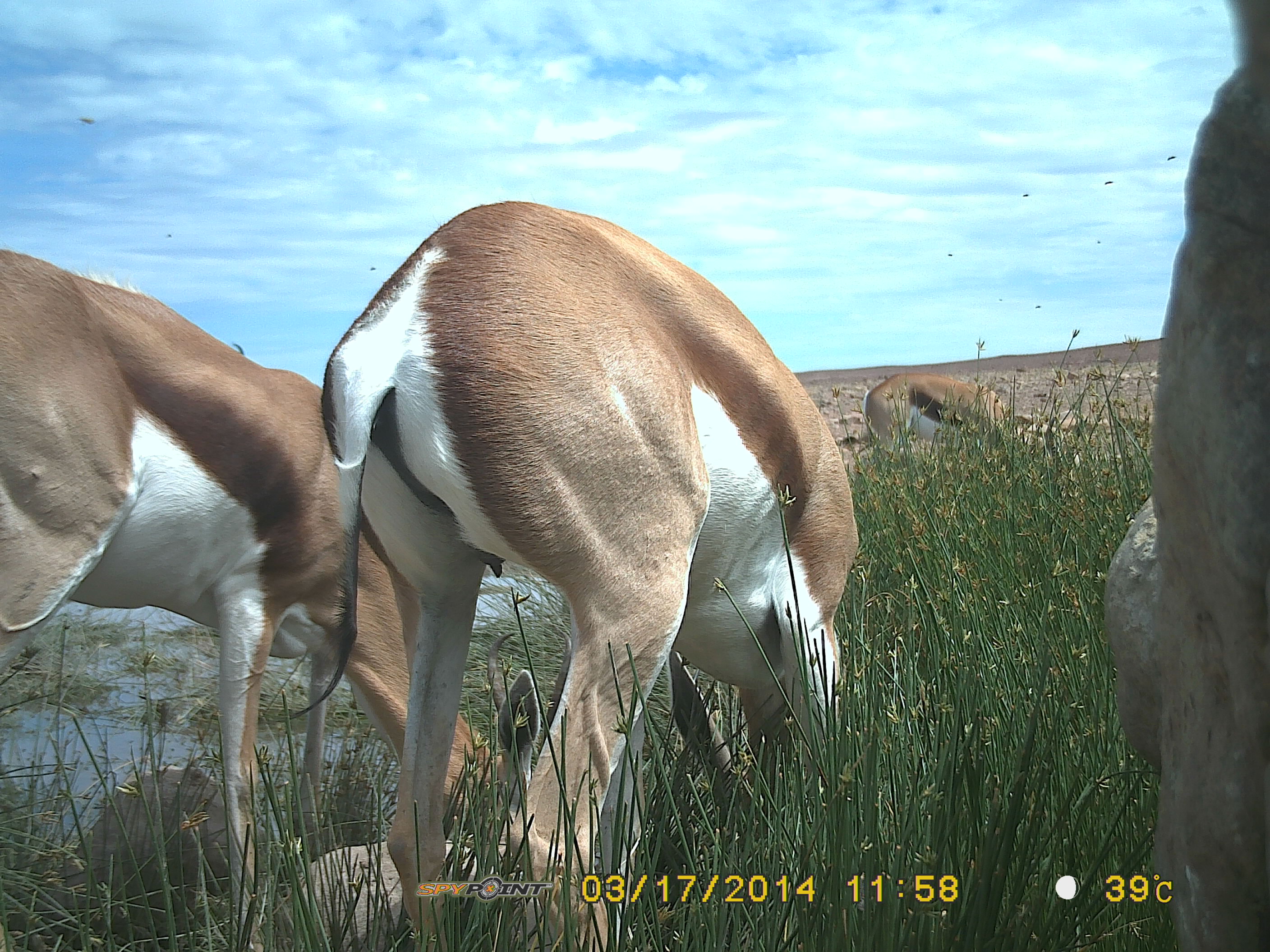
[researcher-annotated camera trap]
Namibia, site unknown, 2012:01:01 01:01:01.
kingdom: Animalia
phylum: Chordata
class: Mammalia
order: Artiodactyla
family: Bovidae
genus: Antidorcas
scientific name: Antidorcas marsupialis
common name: springbok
Antidorcas marsupialis (springbok).